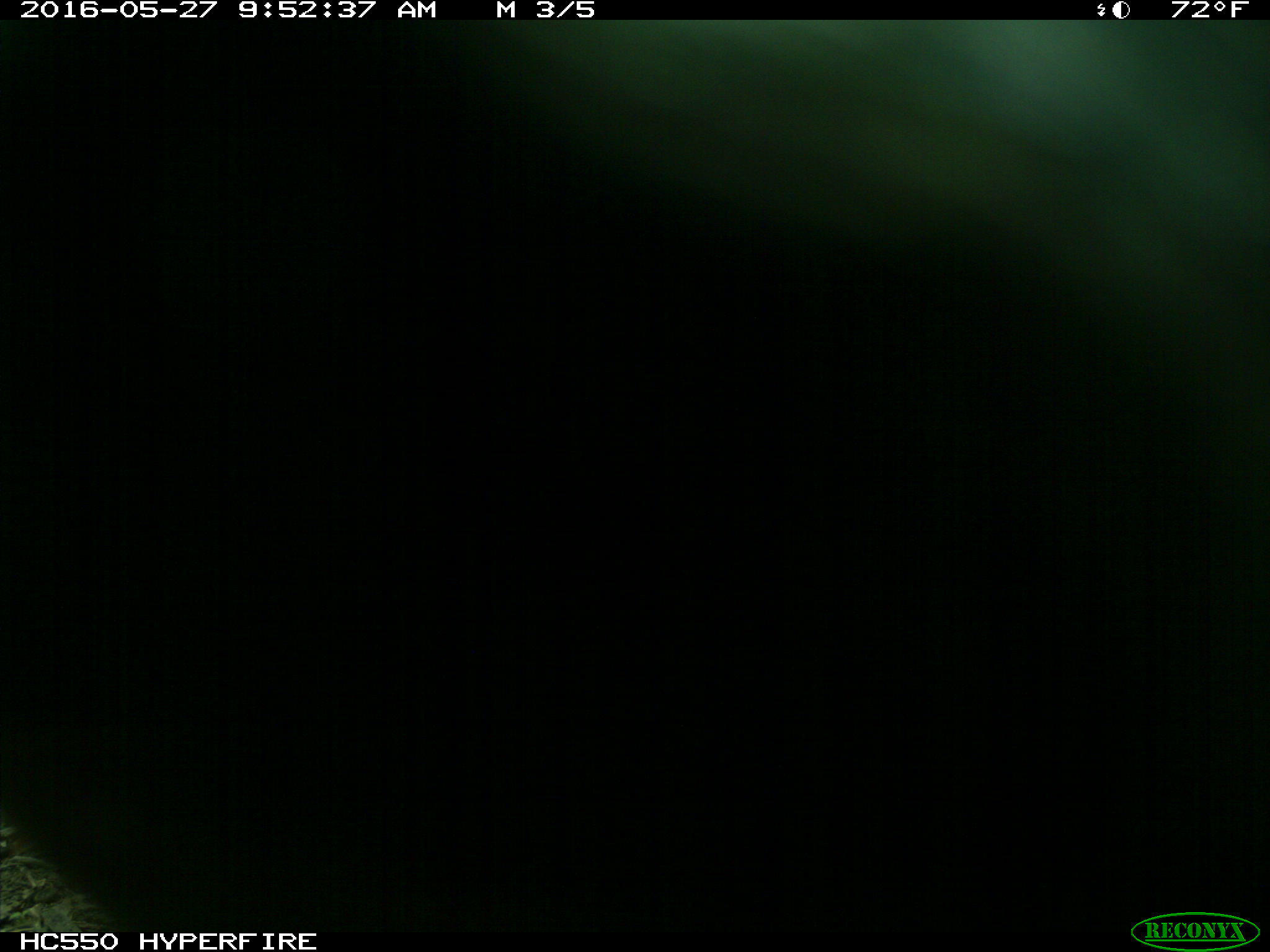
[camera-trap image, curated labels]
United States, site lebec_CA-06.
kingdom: Animalia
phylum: Chordata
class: Mammalia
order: Artiodactyla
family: Bovidae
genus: Bos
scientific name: Bos taurus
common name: domestic cow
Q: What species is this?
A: Bos taurus (domestic cow).